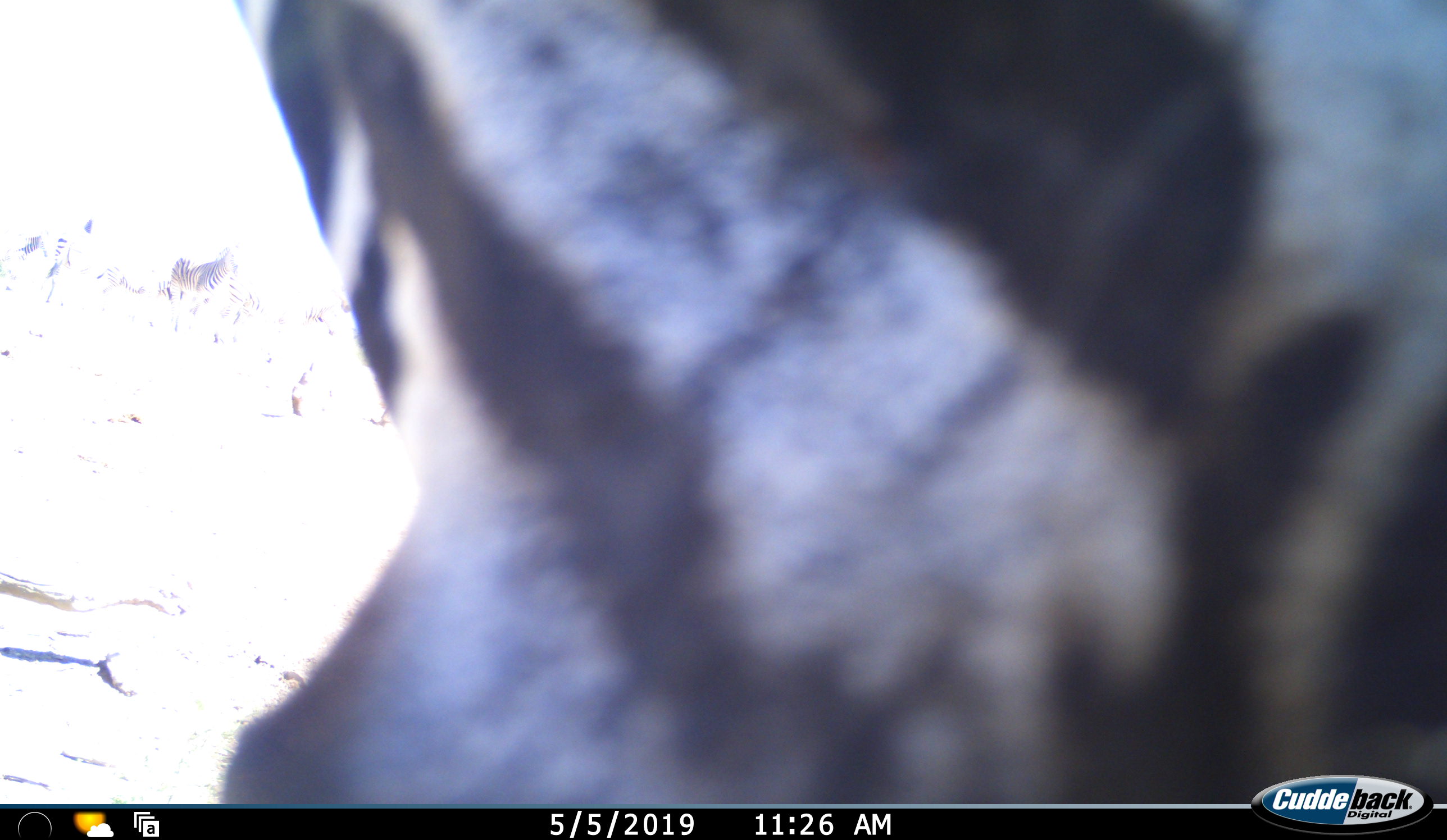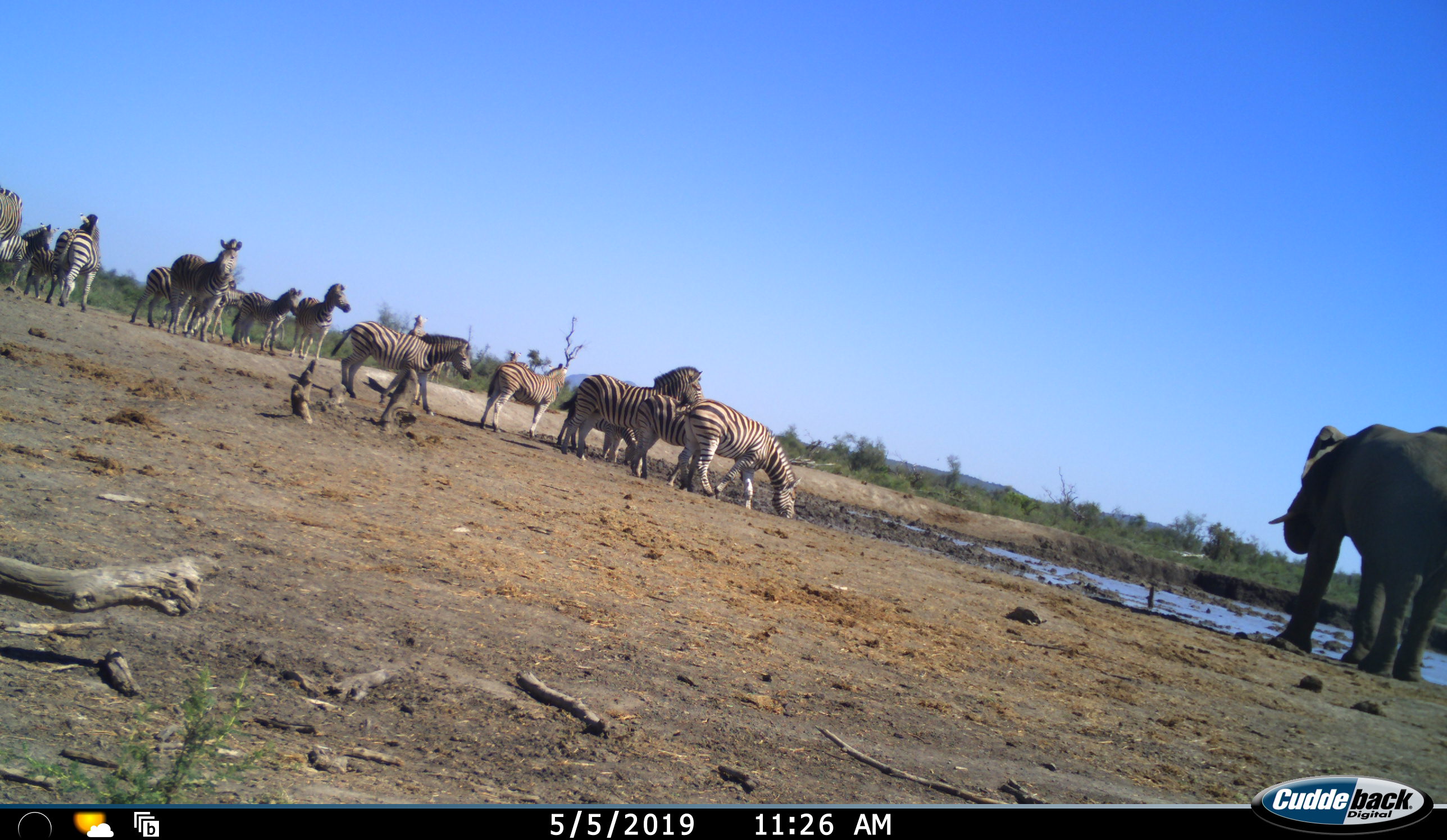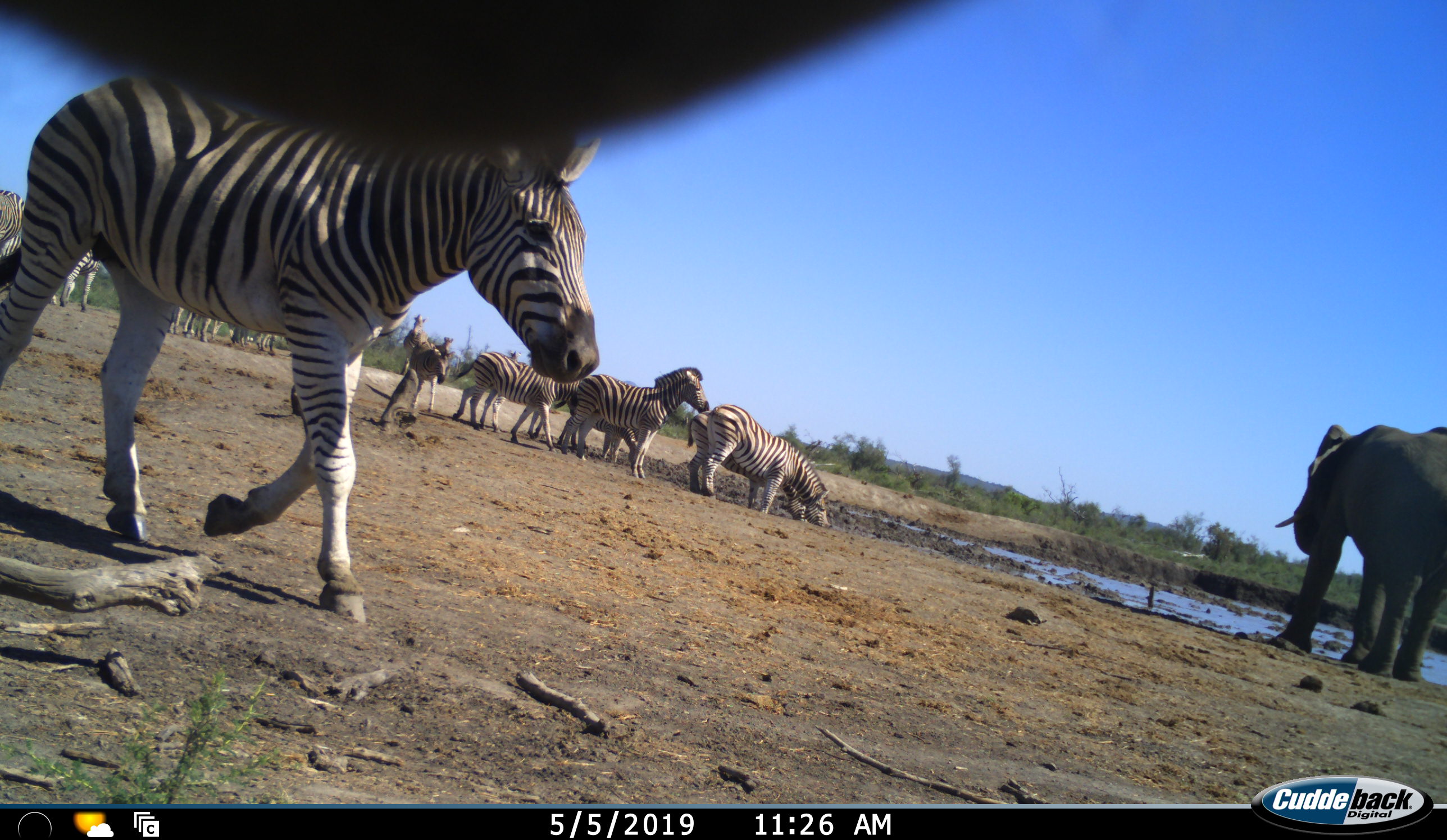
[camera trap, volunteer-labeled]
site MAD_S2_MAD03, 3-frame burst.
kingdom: Animalia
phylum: Chordata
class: Mammalia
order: Proboscidea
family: Elephantidae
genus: Loxodonta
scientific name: Loxodonta africana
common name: african bush elephant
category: elephant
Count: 2.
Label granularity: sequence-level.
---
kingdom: Animalia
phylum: Chordata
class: Mammalia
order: Perissodactyla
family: Equidae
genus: Equus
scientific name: Equus quagga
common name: plains zebra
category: zebraplains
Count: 11-50.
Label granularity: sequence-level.